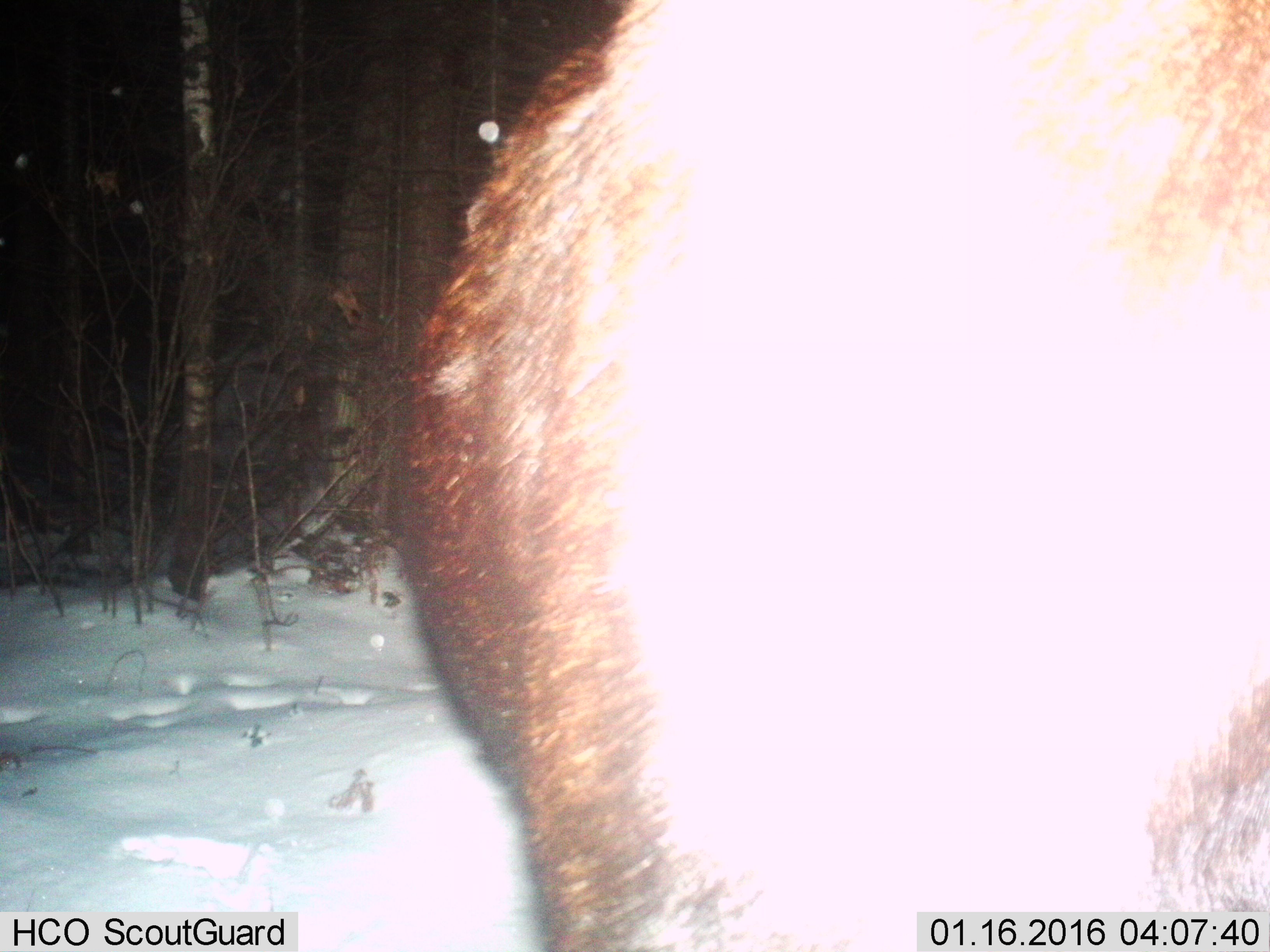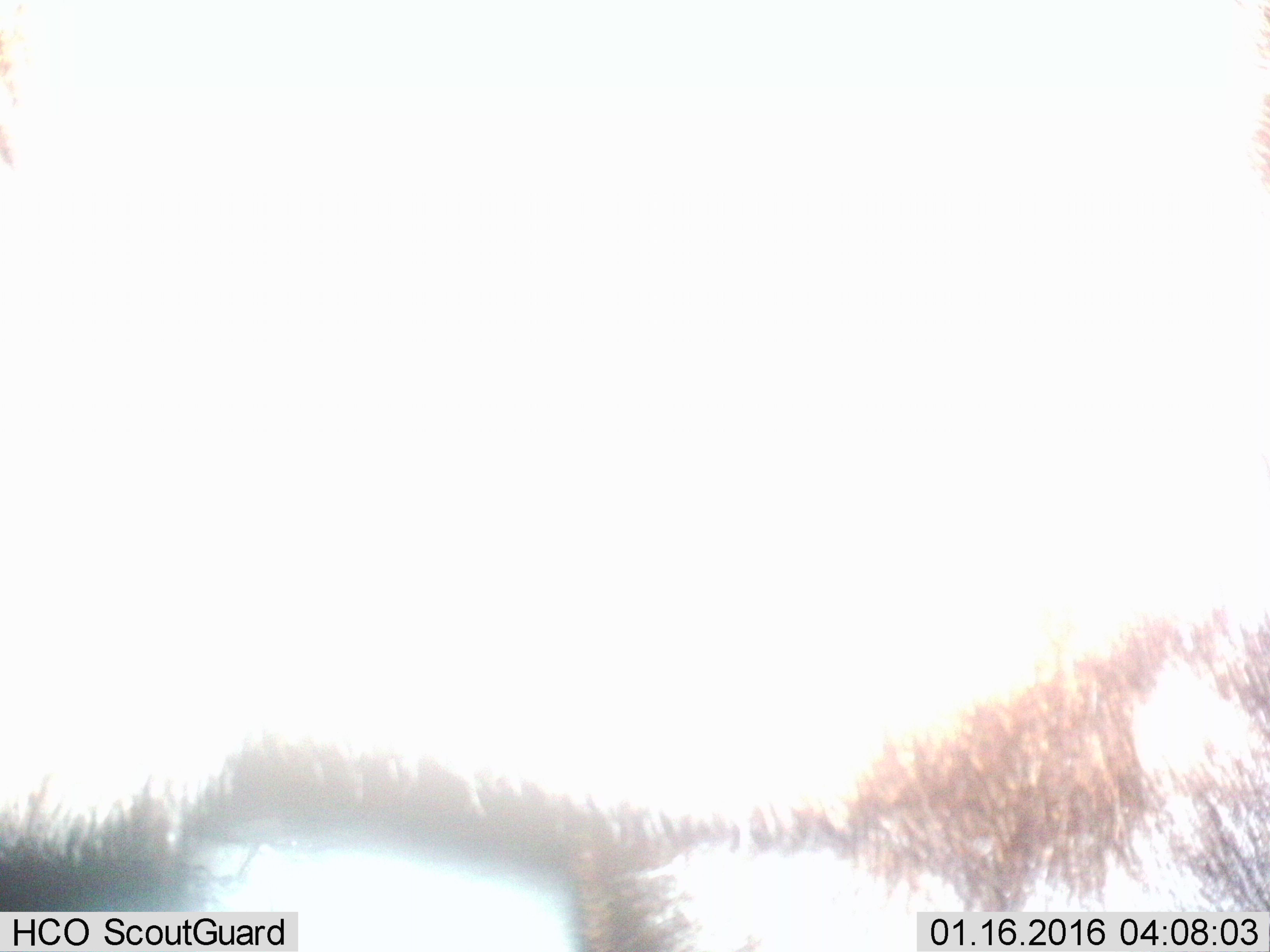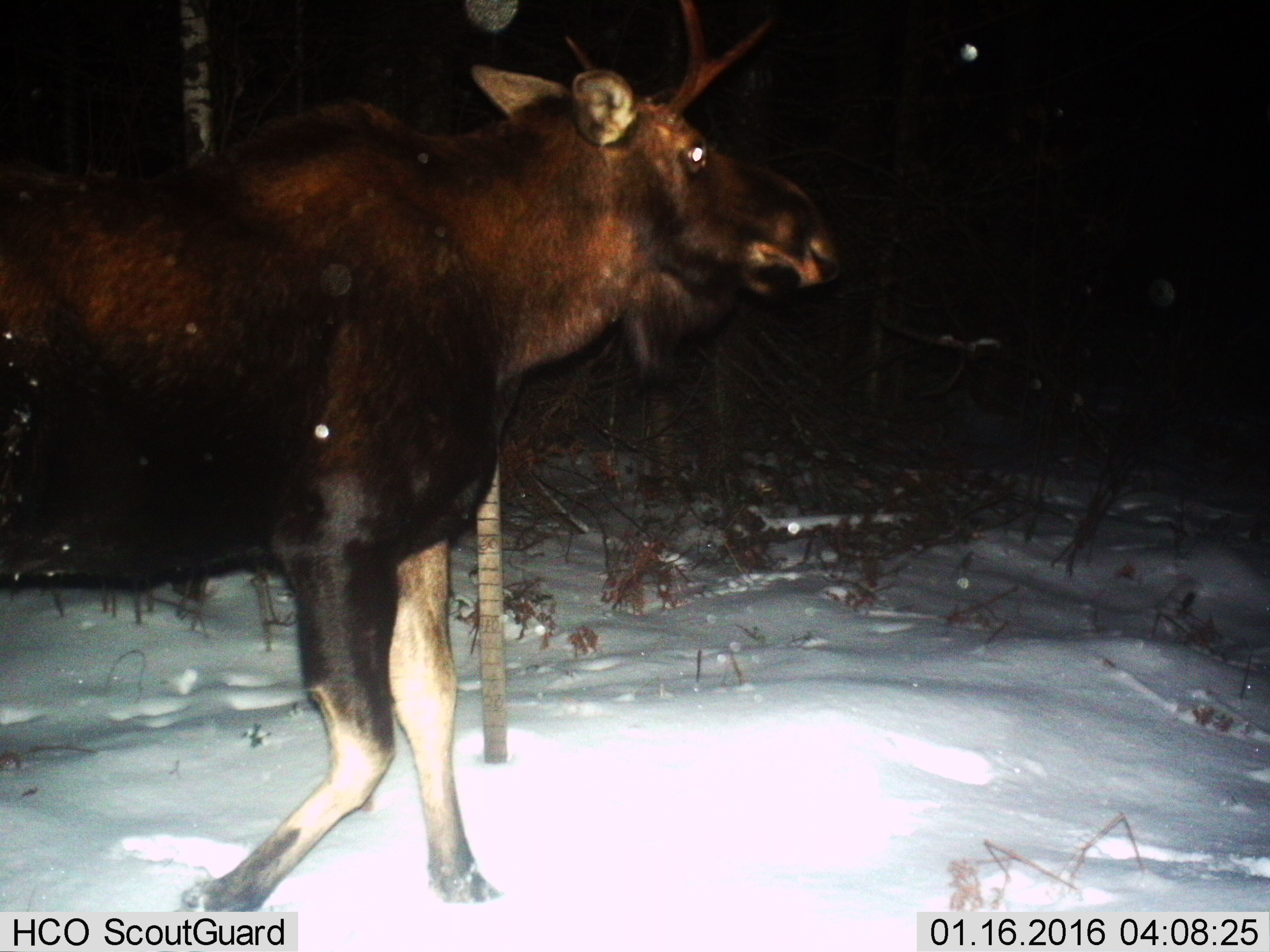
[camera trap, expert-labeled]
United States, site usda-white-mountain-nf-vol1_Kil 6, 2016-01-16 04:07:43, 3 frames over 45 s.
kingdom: Animalia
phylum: Chordata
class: Mammalia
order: Artiodactyla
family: Cervidae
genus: Alces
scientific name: Alces alces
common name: moose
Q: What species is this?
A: Moose (Alces alces).